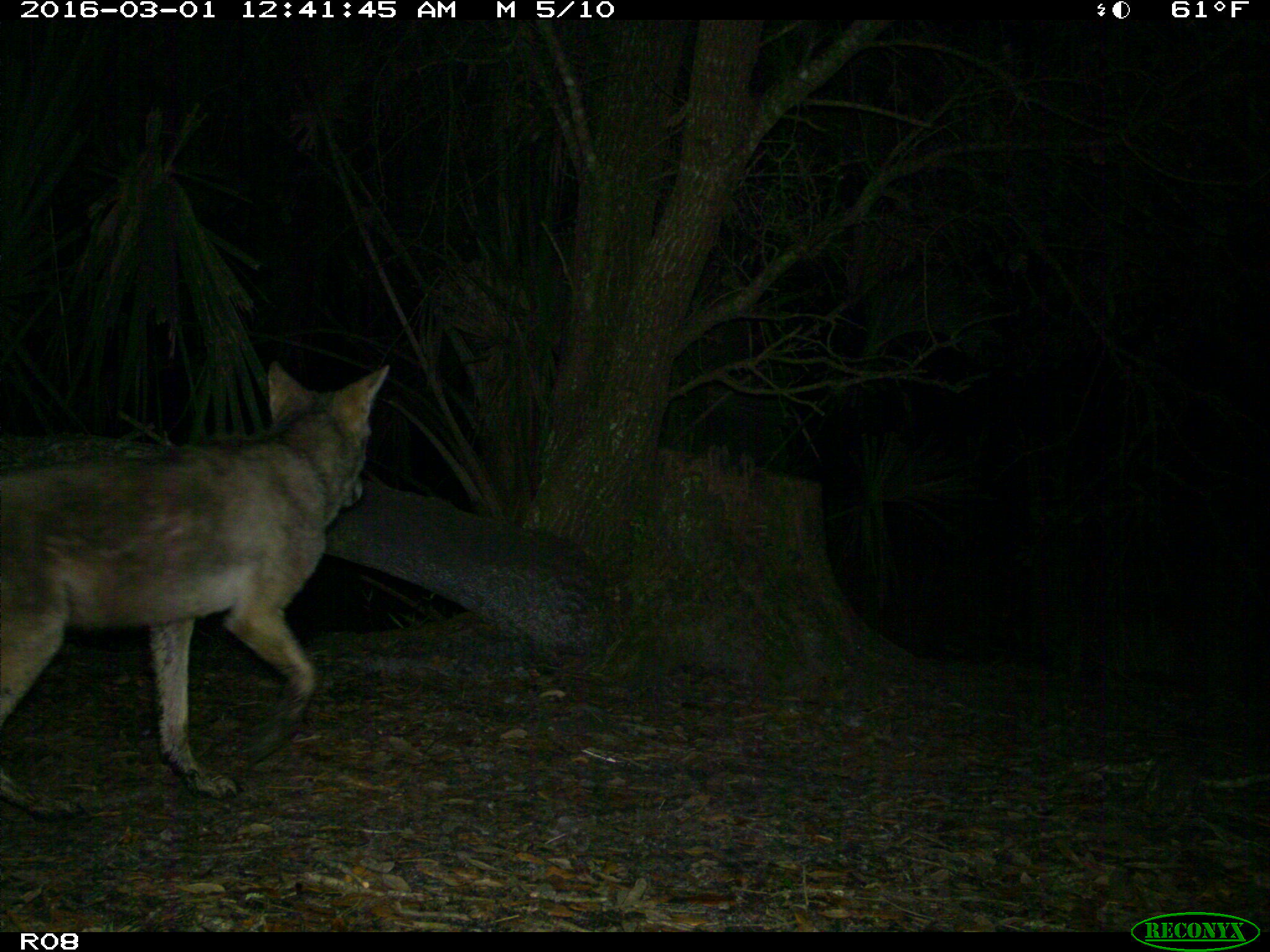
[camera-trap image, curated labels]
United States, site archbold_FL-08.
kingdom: Animalia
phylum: Chordata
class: Mammalia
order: Carnivora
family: Canidae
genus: Canis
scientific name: Canis latrans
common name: coyote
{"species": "Canis latrans (coyote)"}